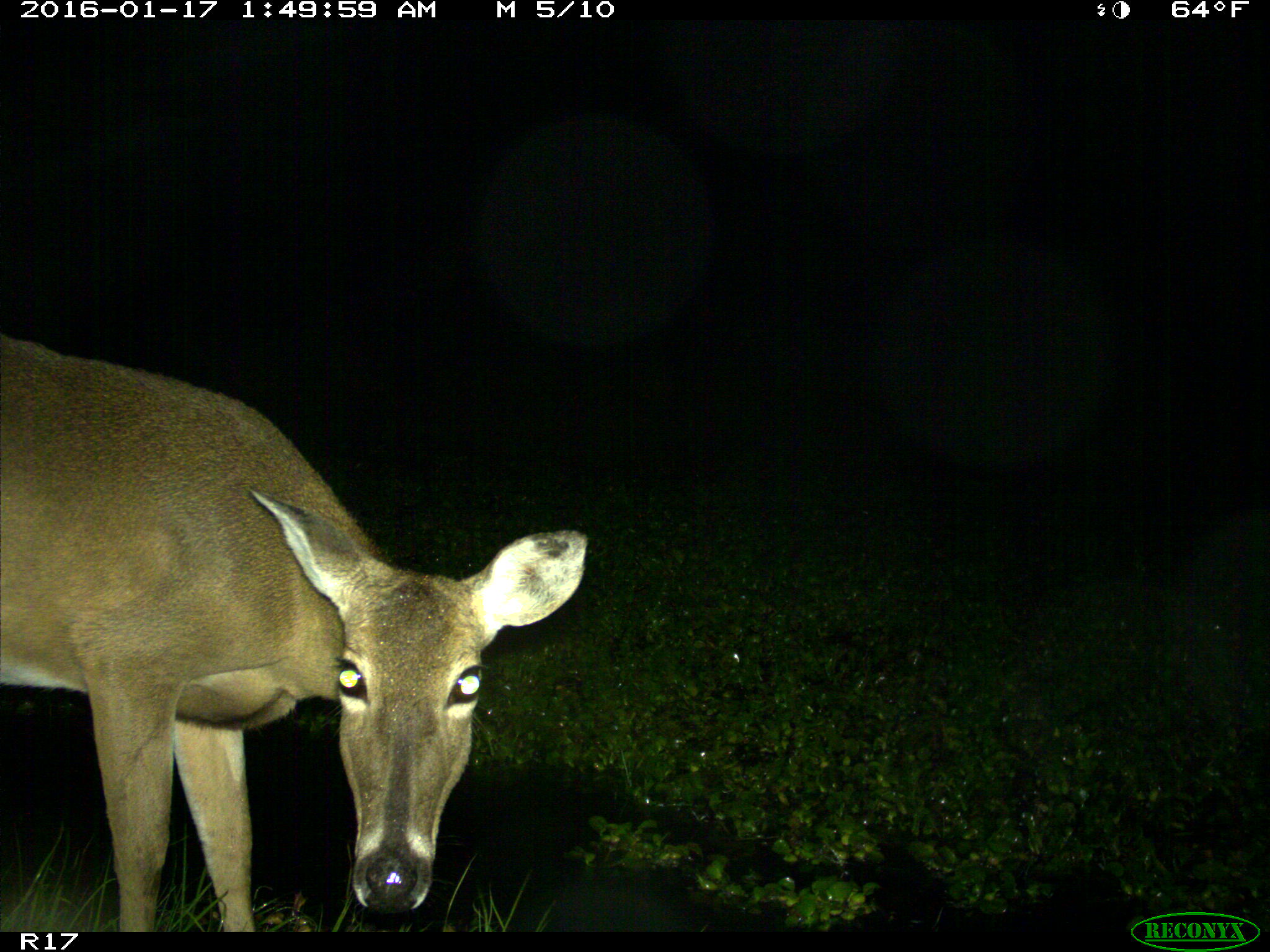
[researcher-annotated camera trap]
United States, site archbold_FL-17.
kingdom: Animalia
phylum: Chordata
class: Mammalia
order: Artiodactyla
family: Cervidae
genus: Odocoileus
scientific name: Odocoileus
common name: deer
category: unidentified deer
Unidentified deer (deer) (Odocoileus).